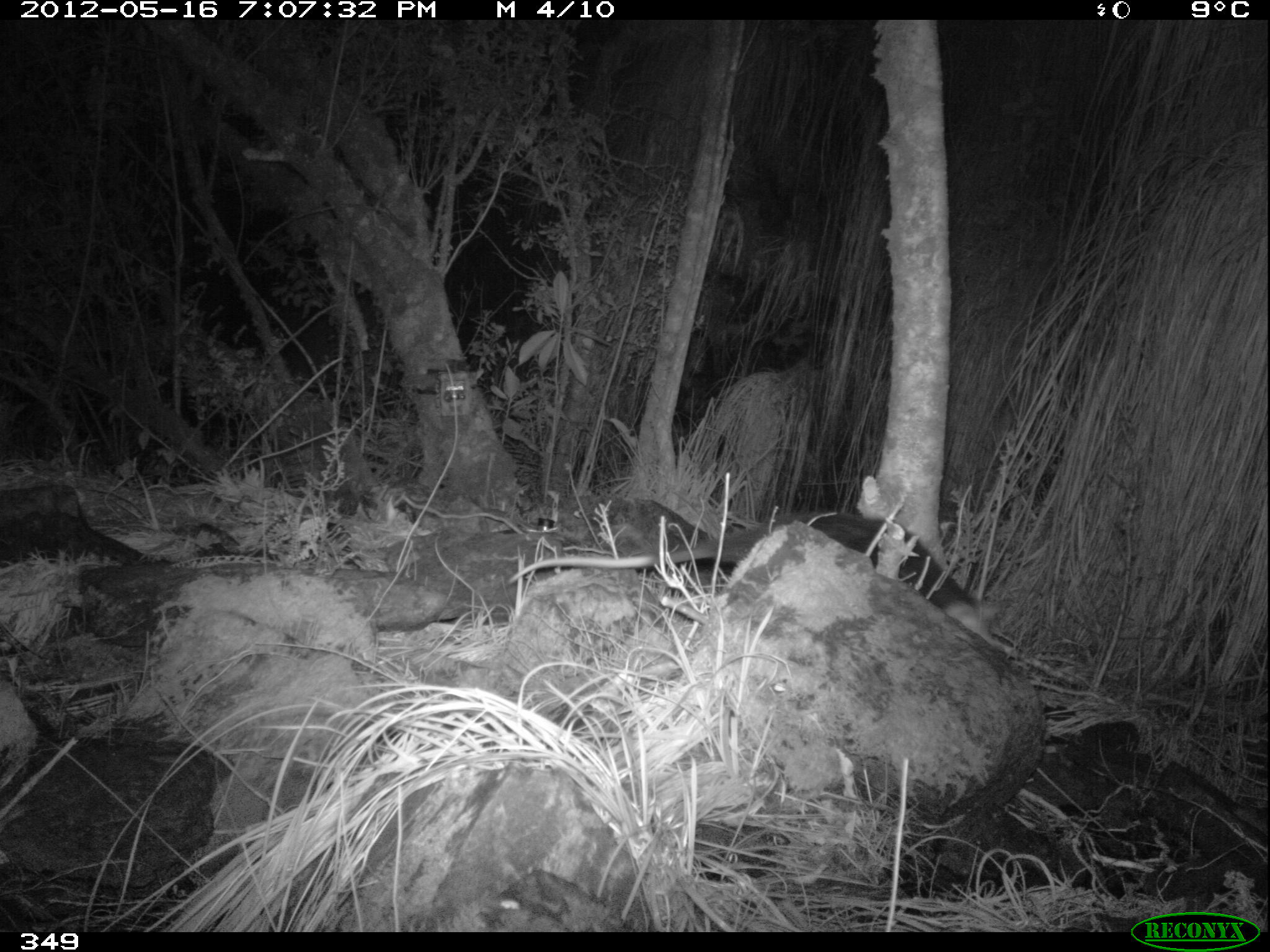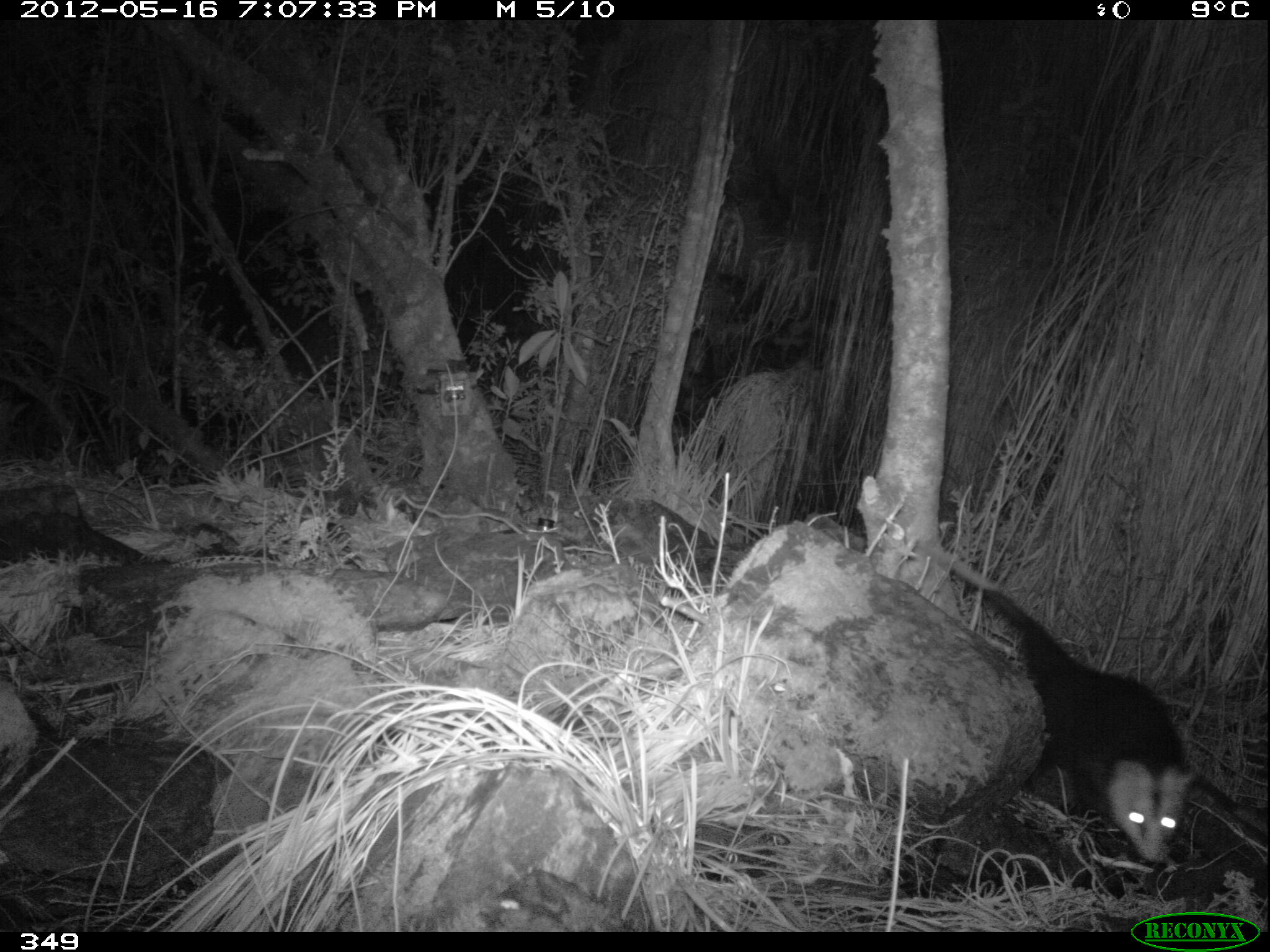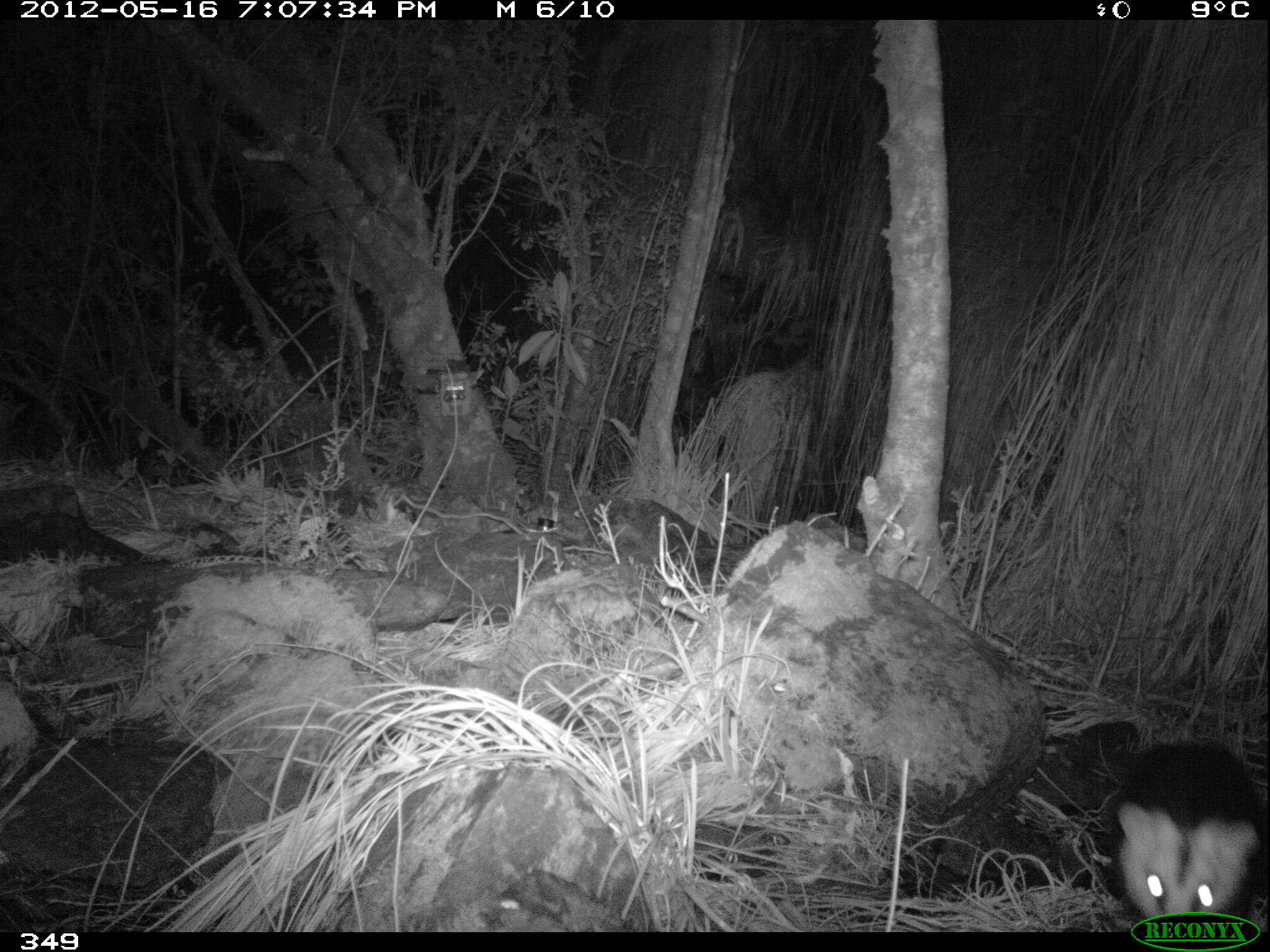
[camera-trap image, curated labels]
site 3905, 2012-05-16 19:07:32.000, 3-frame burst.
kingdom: Animalia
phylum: Chordata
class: Mammalia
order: Didelphimorphia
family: Didelphidae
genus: Didelphis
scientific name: Didelphis pernigra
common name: andean white-eared opossum